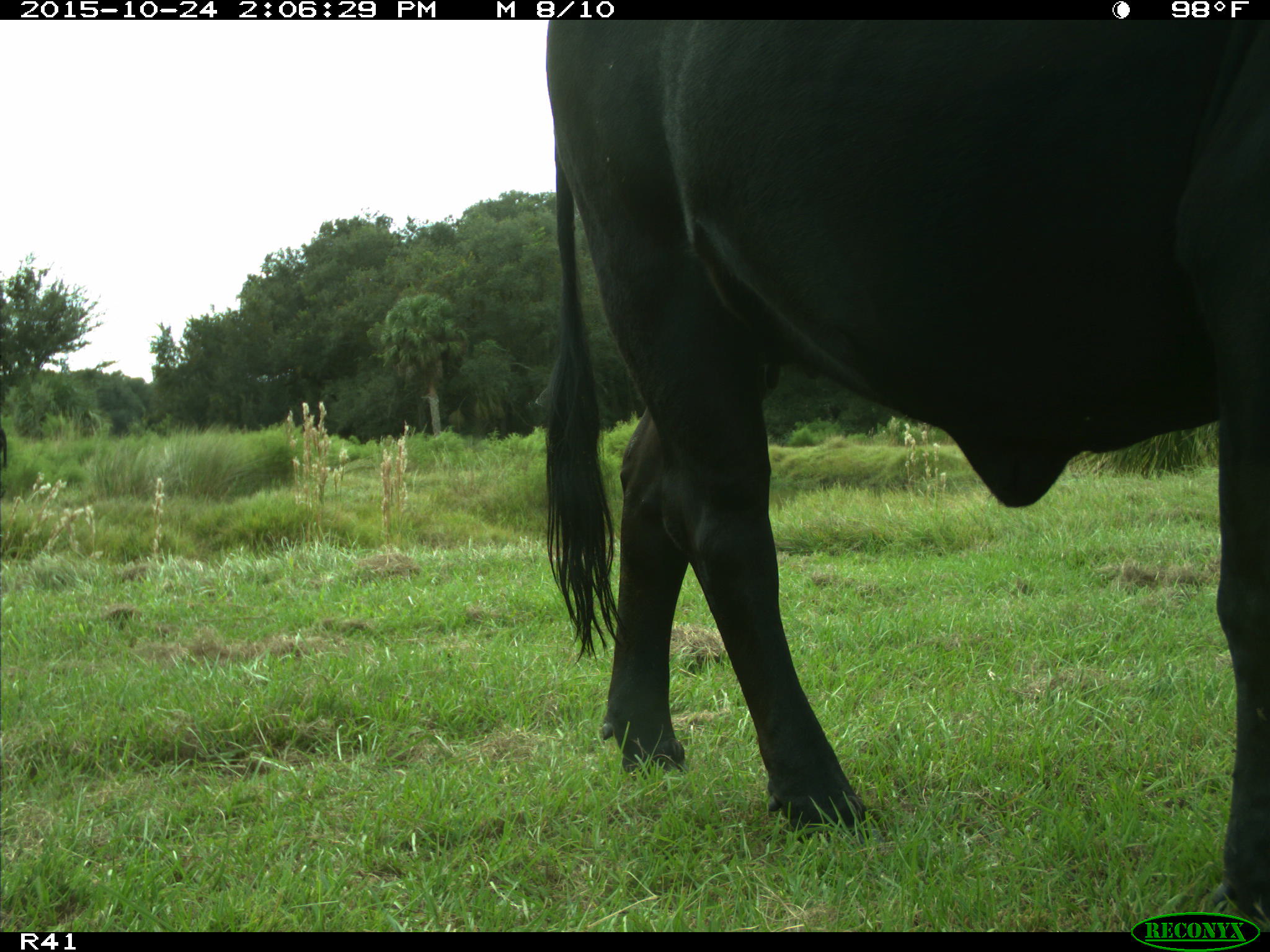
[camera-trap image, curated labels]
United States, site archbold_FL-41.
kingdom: Animalia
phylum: Chordata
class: Mammalia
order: Artiodactyla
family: Bovidae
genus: Bos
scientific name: Bos taurus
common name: domestic cow